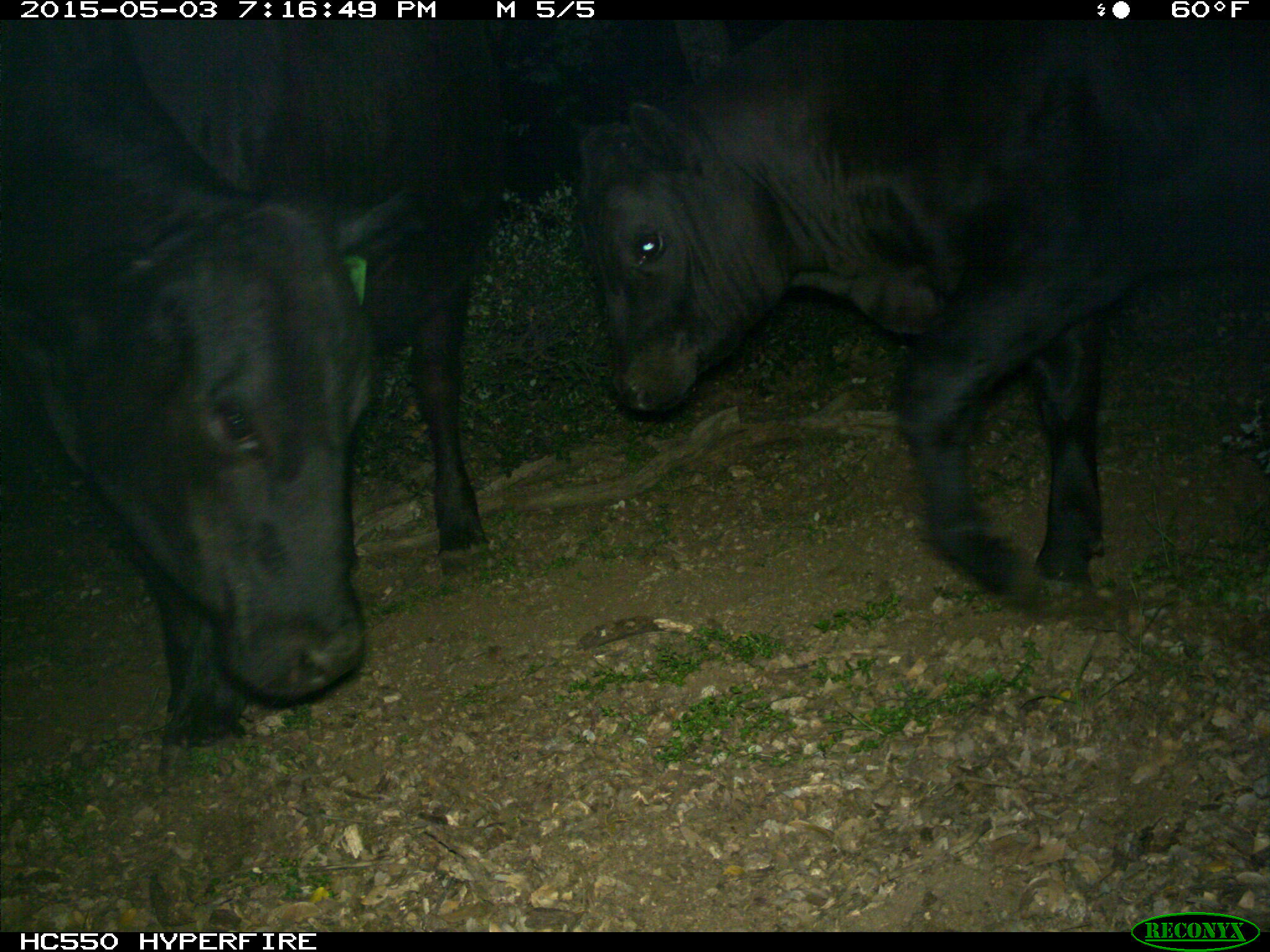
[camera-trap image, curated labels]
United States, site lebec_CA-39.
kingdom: Animalia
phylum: Chordata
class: Mammalia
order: Artiodactyla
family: Bovidae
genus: Bos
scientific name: Bos taurus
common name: domestic cow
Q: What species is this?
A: Bos taurus (domestic cow).